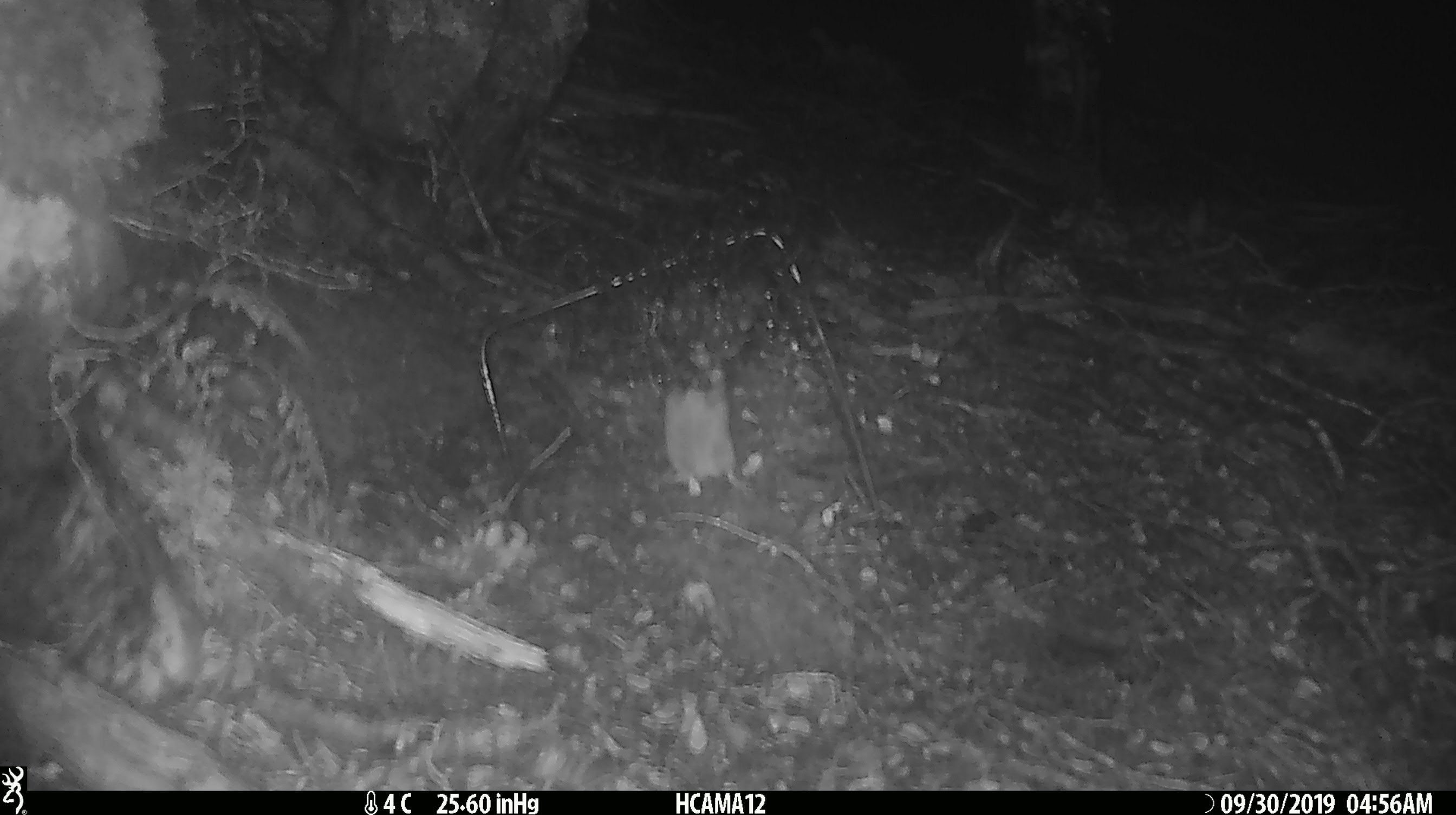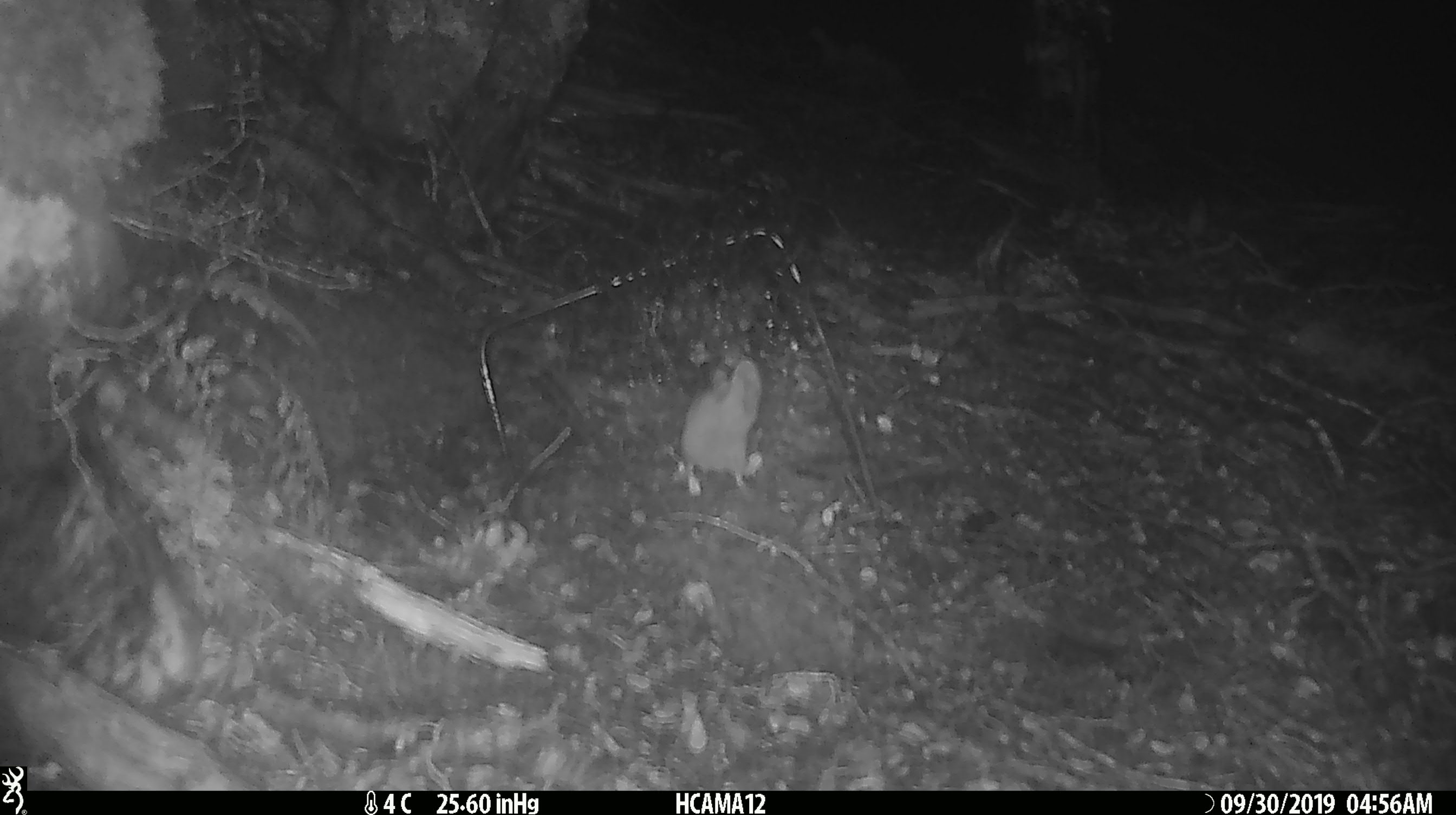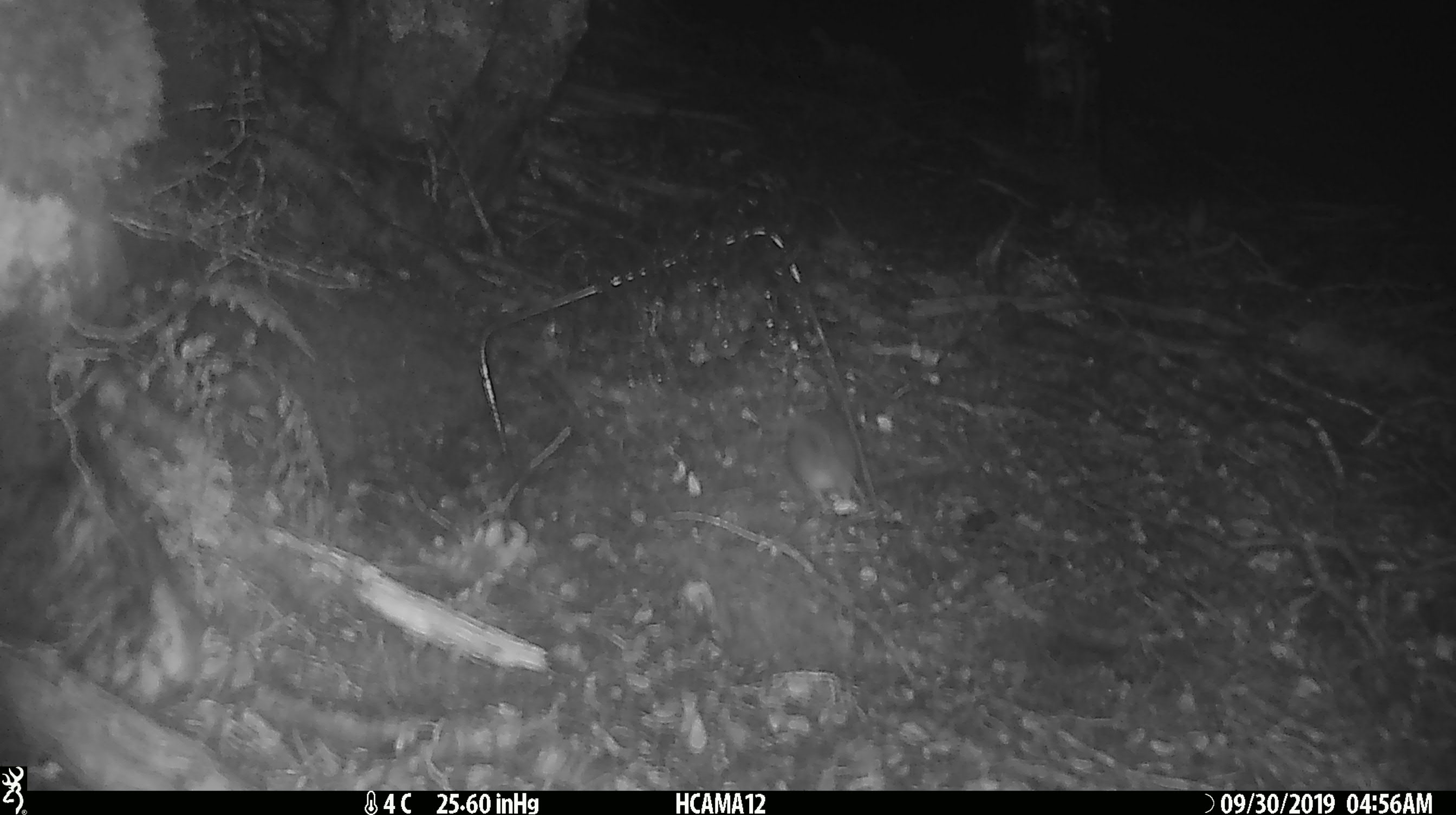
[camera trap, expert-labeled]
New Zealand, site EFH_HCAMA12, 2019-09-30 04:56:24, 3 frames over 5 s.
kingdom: Animalia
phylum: Chordata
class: Mammalia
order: Rodentia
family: Muridae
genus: Mus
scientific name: Mus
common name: mouse